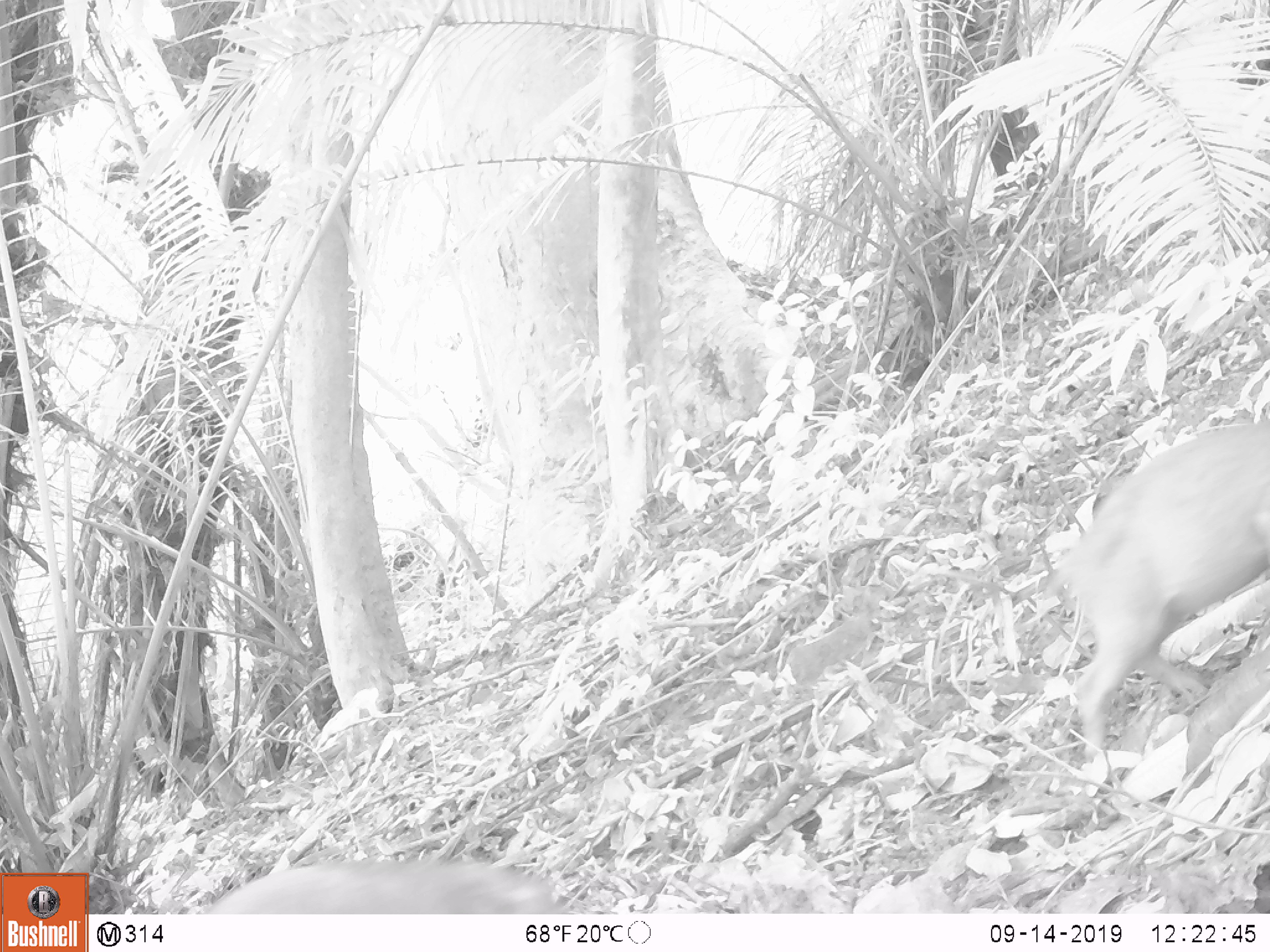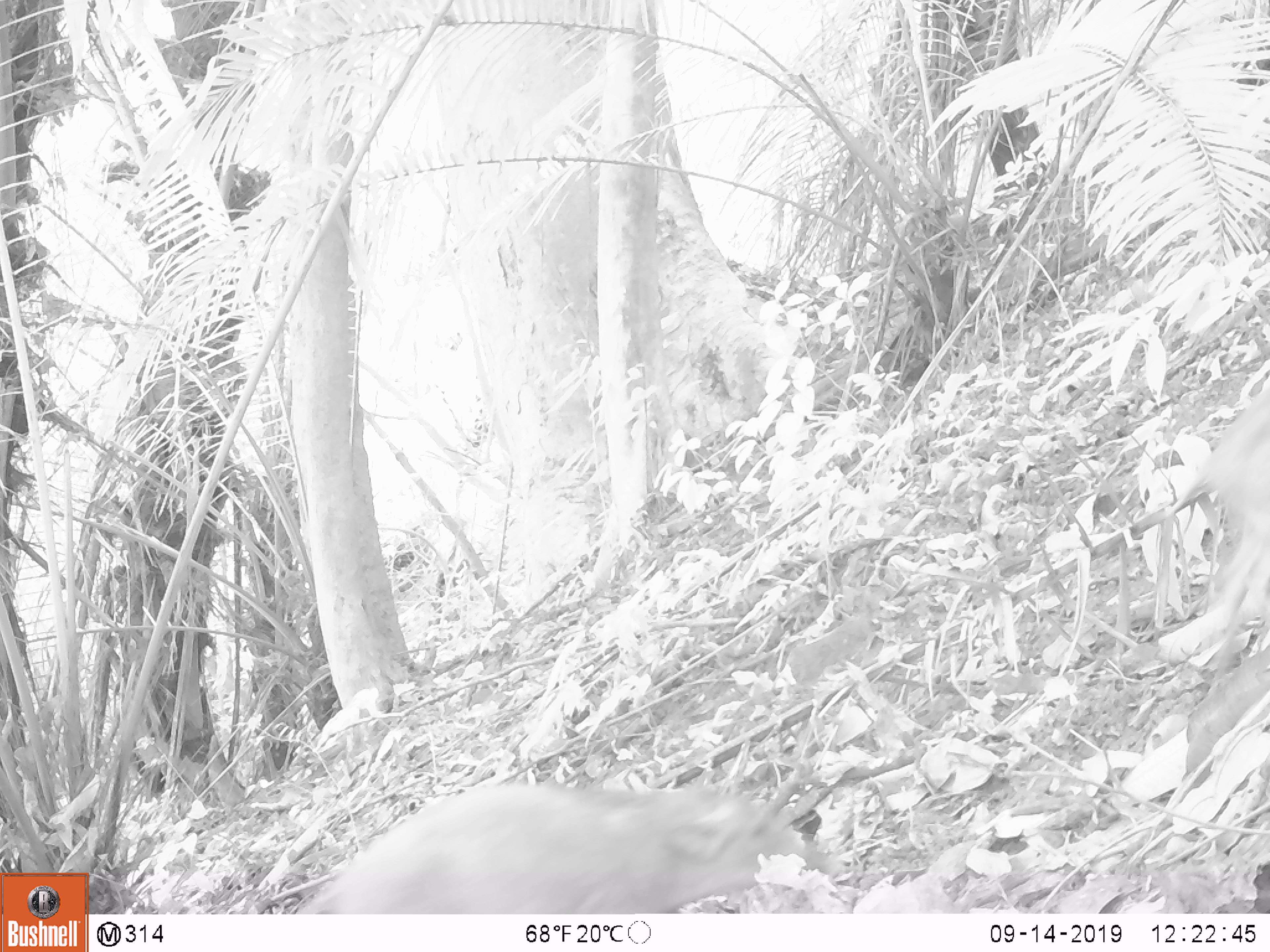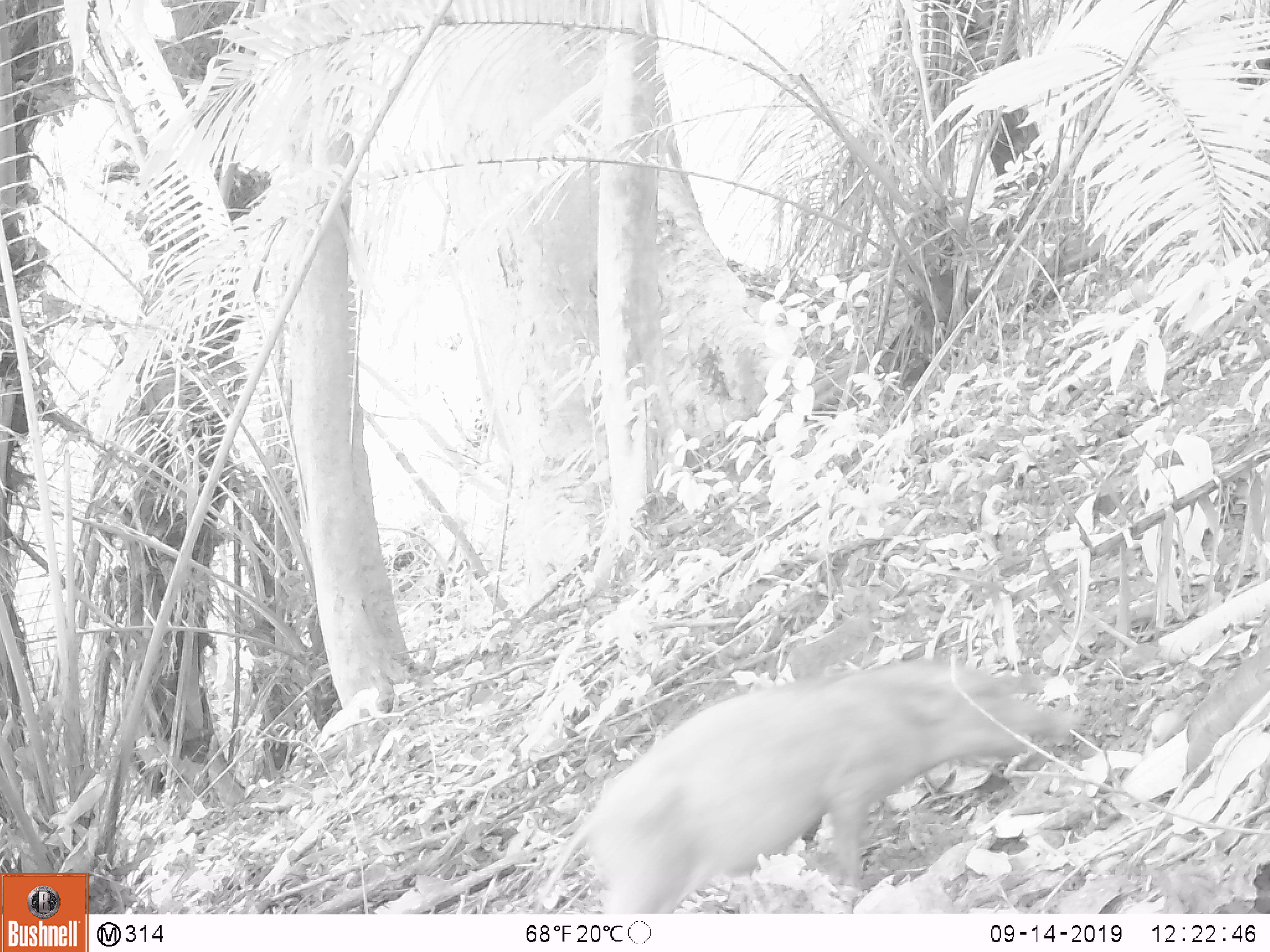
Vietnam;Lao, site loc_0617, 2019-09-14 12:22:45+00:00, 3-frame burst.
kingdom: Animalia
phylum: Chordata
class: Mammalia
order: Artiodactyla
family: Suidae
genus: Sus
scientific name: Sus scrofa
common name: eurasian wild pig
Eurasian wild pig (Sus scrofa). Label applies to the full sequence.